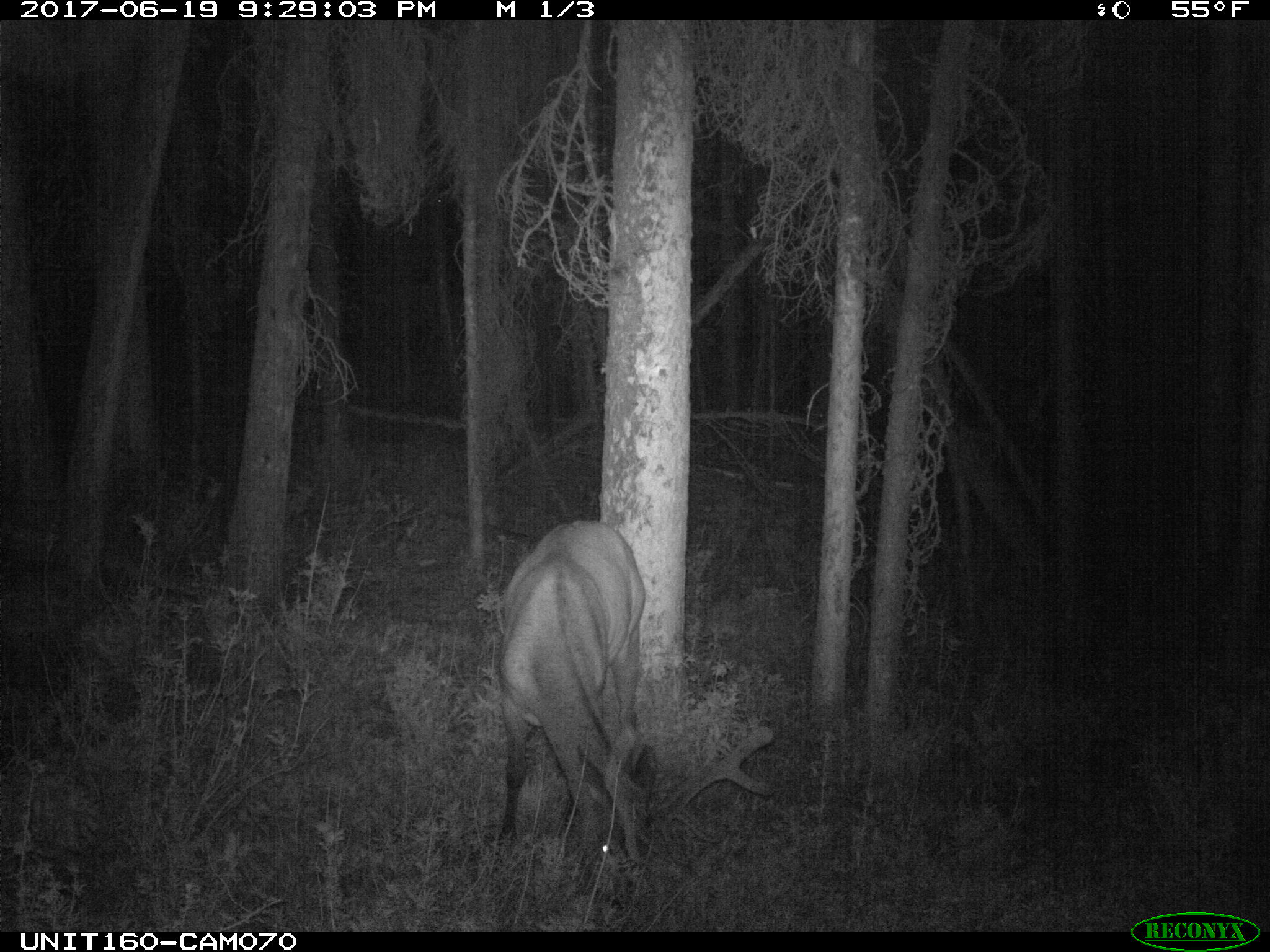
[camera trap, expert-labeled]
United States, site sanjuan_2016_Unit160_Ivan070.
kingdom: Animalia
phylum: Chordata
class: Mammalia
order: Artiodactyla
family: Cervidae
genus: Cervus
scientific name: Cervus elaphus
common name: red deer